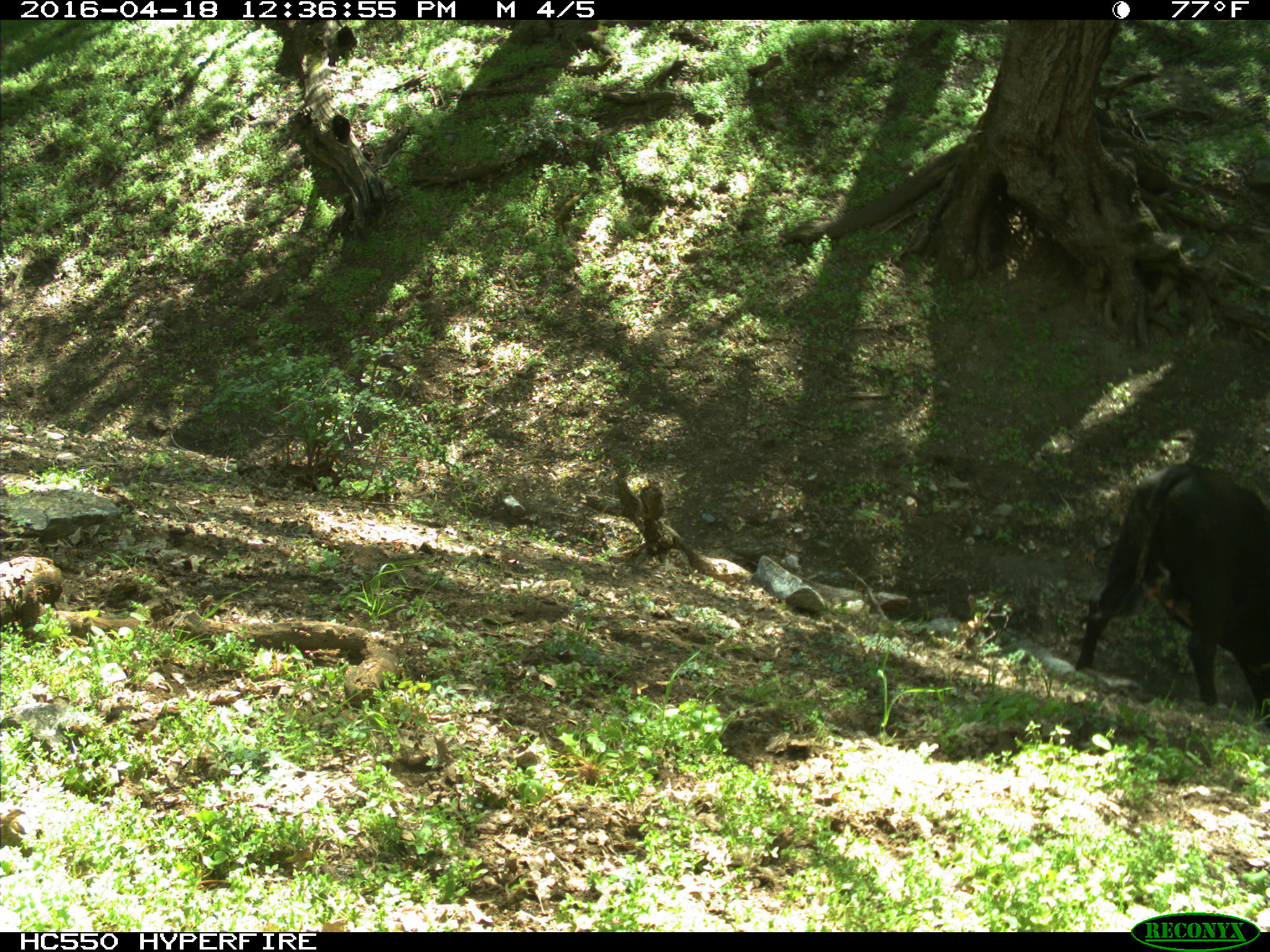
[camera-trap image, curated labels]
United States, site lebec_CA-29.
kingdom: Animalia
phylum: Chordata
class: Mammalia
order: Artiodactyla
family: Bovidae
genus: Bos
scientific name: Bos taurus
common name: domestic cow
Bos taurus (domestic cow).